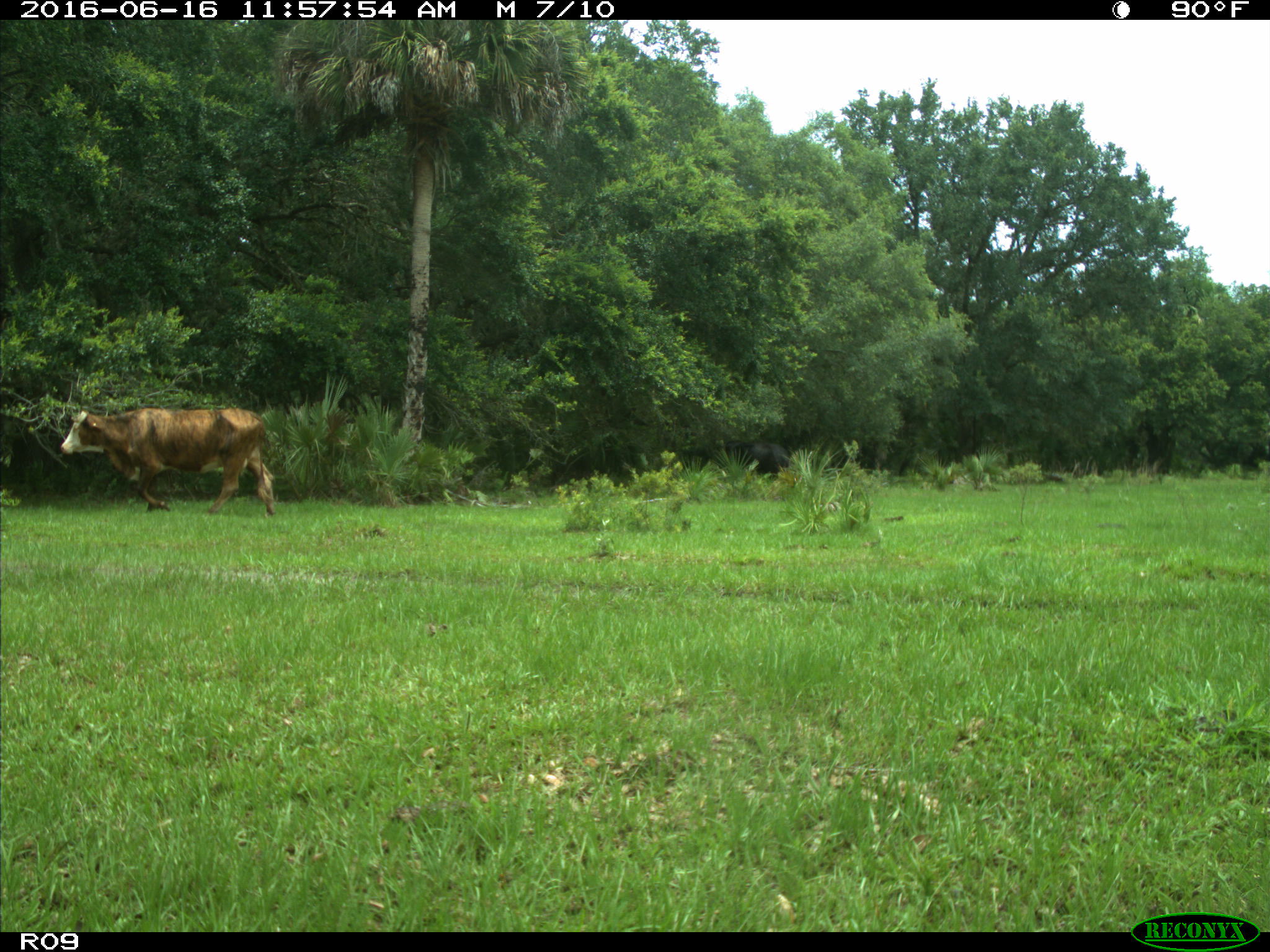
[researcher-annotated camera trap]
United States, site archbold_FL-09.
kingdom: Animalia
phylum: Chordata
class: Mammalia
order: Artiodactyla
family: Bovidae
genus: Bos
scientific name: Bos taurus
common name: domestic cow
Bos taurus (domestic cow).